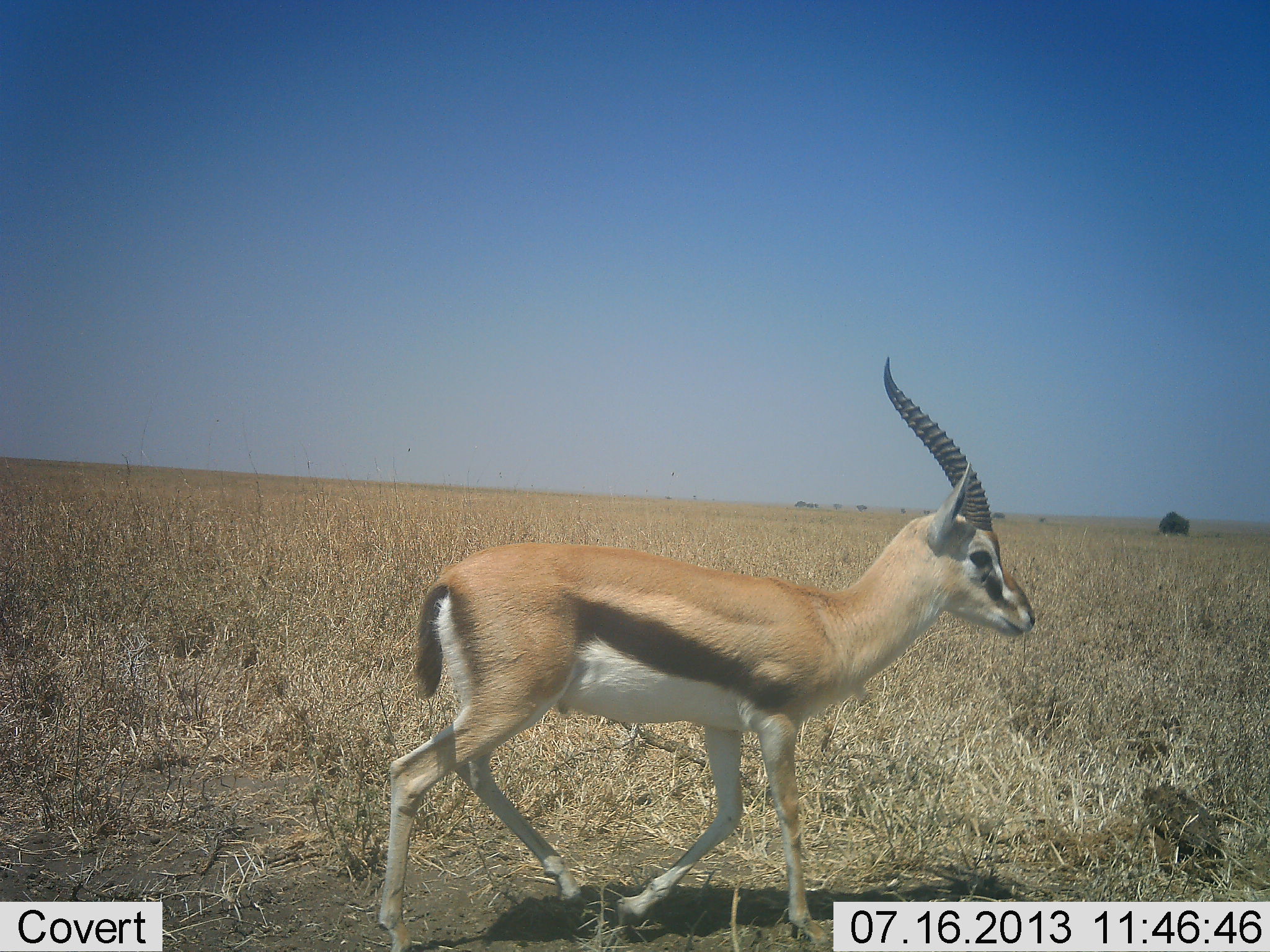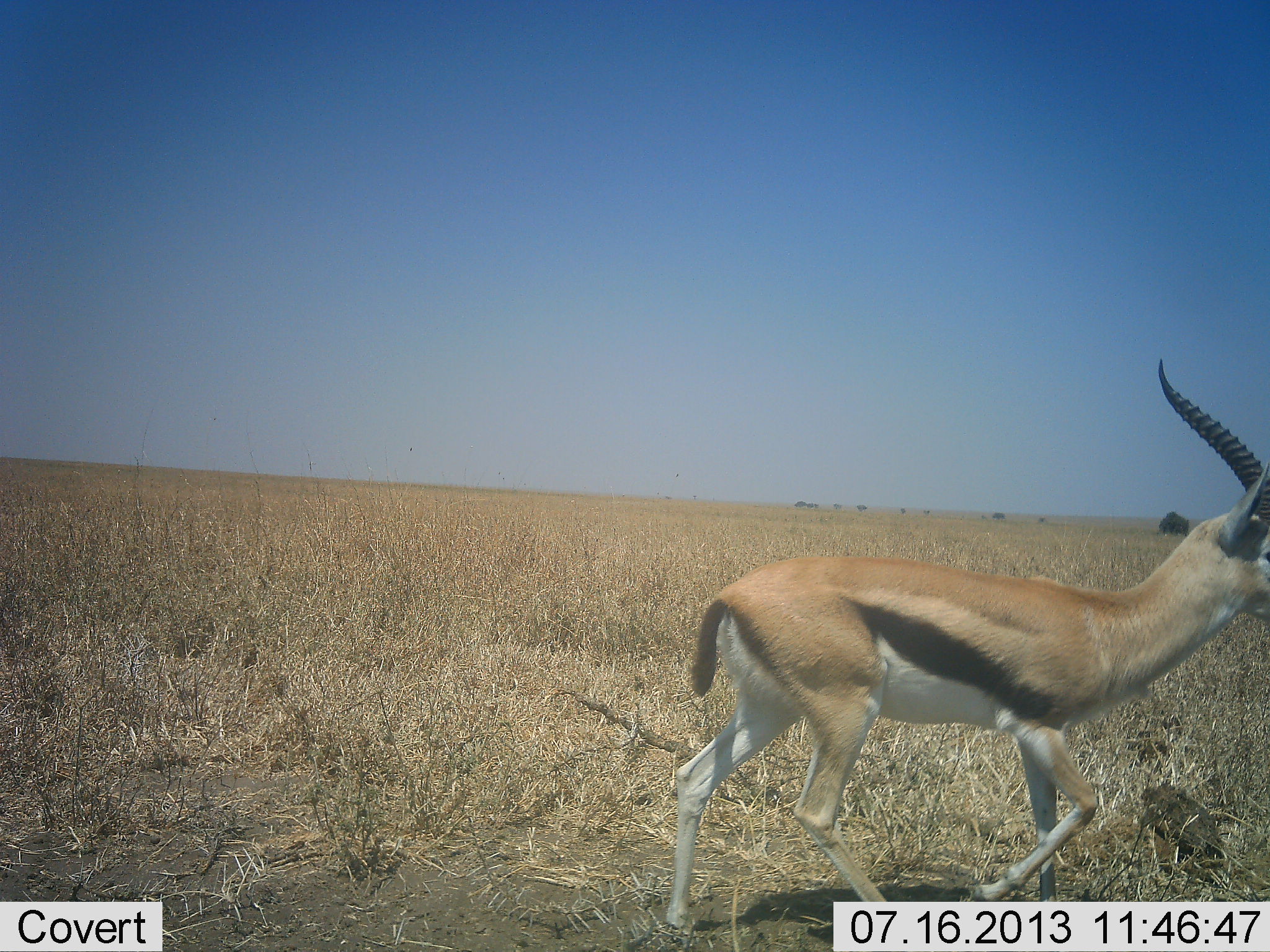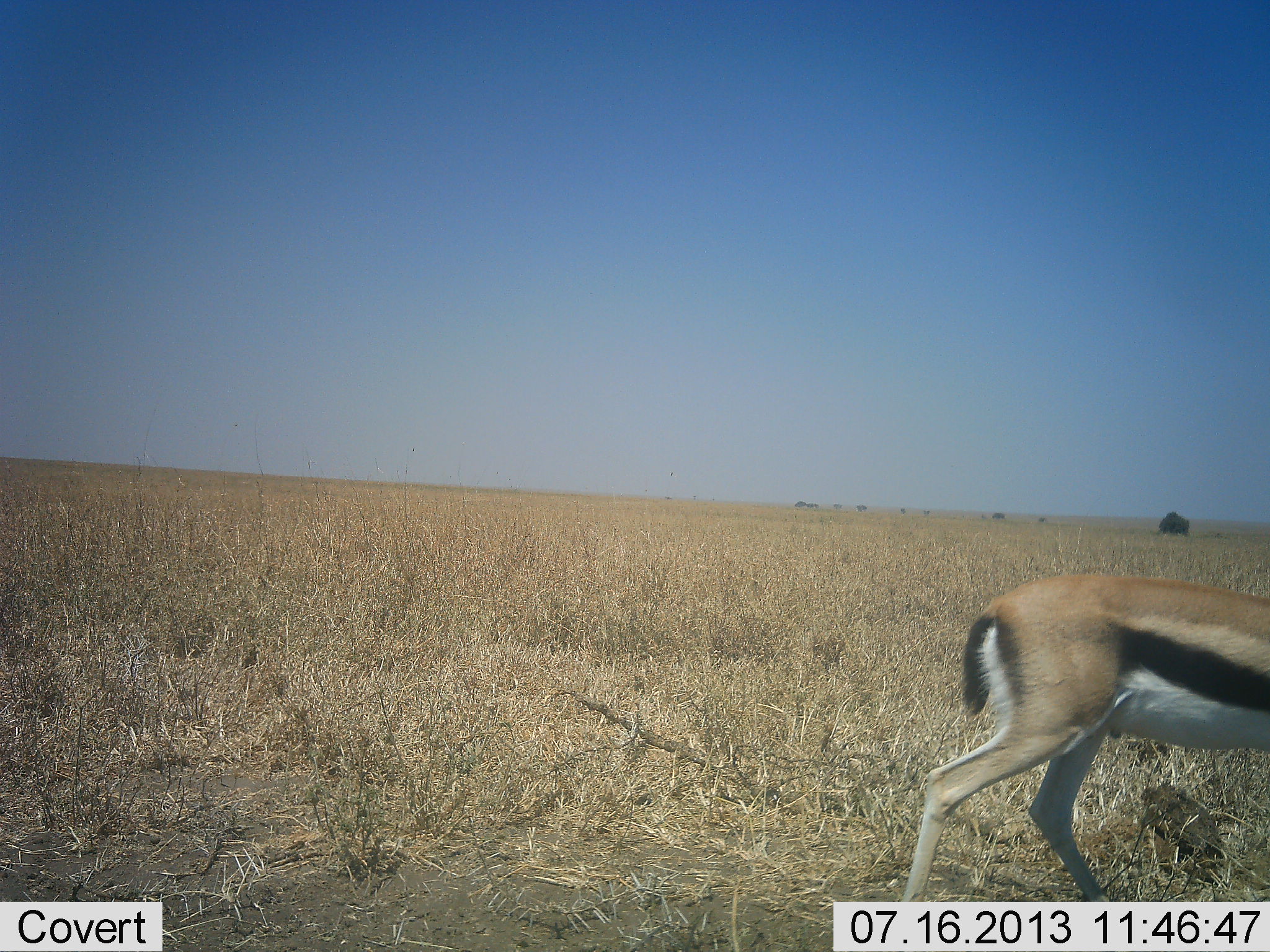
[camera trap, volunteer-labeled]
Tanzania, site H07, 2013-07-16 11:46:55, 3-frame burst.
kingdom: Animalia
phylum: Chordata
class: Mammalia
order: Artiodactyla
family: Bovidae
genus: Eudorcas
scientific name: Eudorcas thomsonii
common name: thomson's gazelle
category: gazellethomsons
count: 1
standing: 3%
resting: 0%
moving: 97%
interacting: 0%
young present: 0%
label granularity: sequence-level